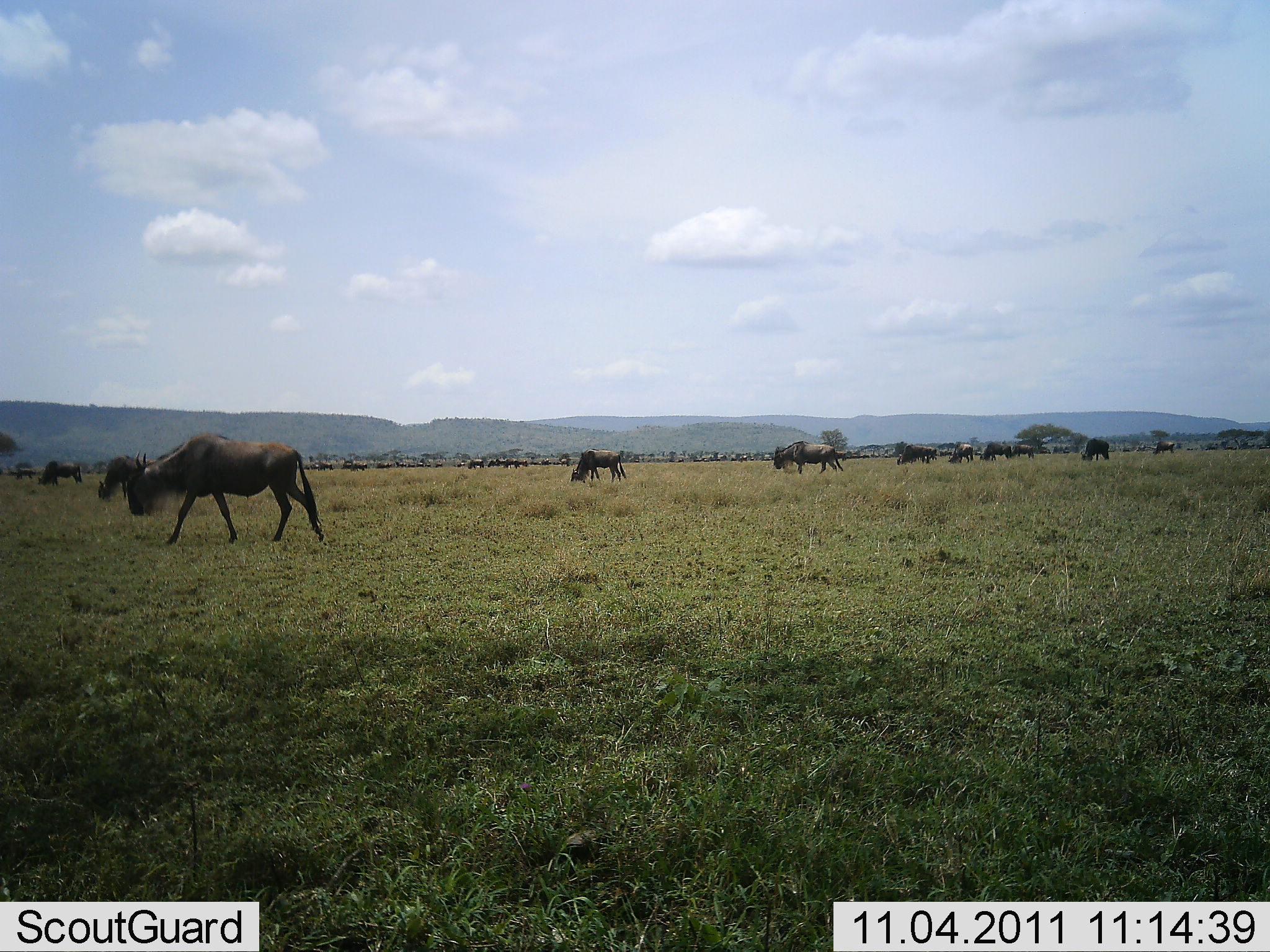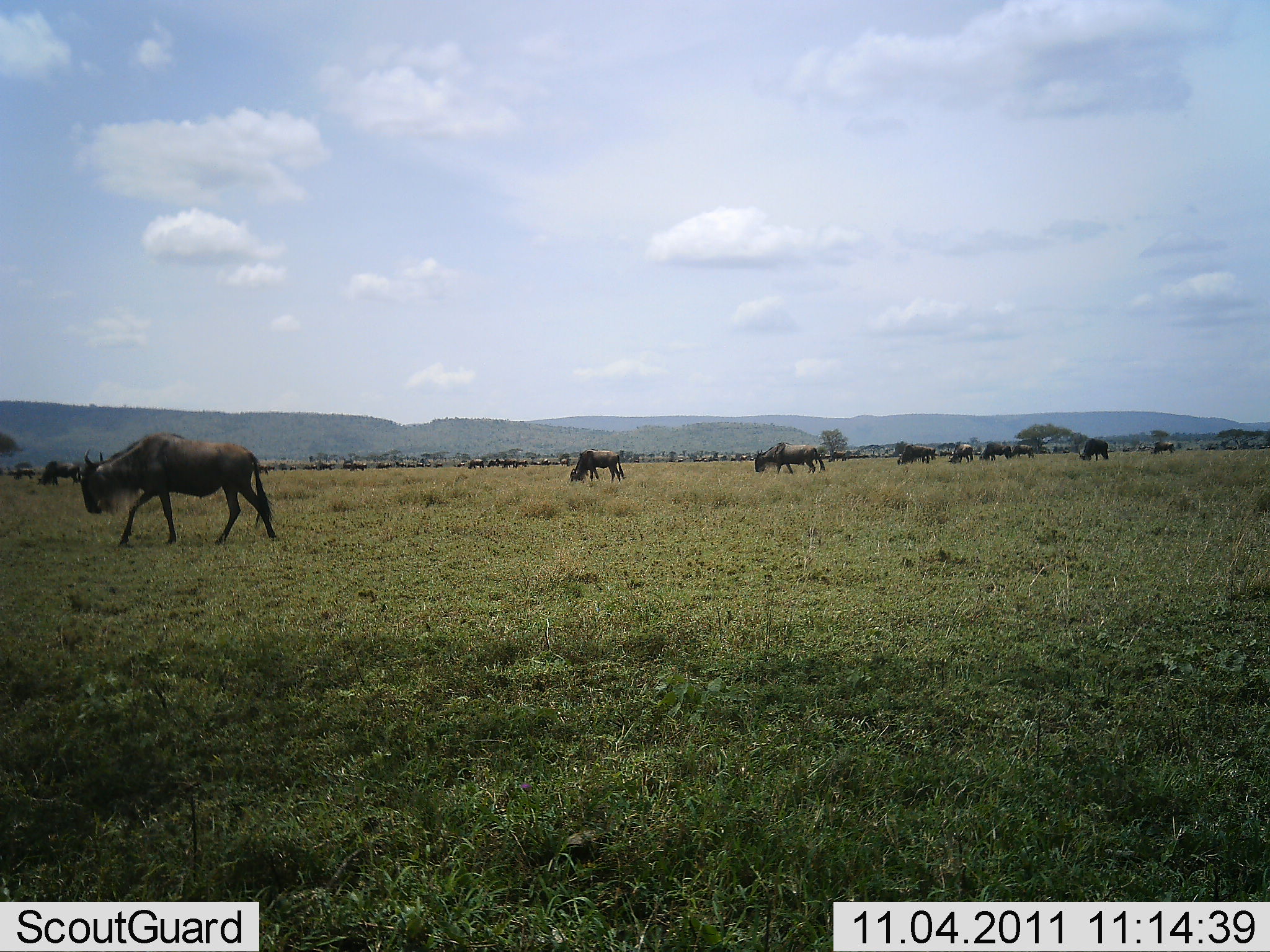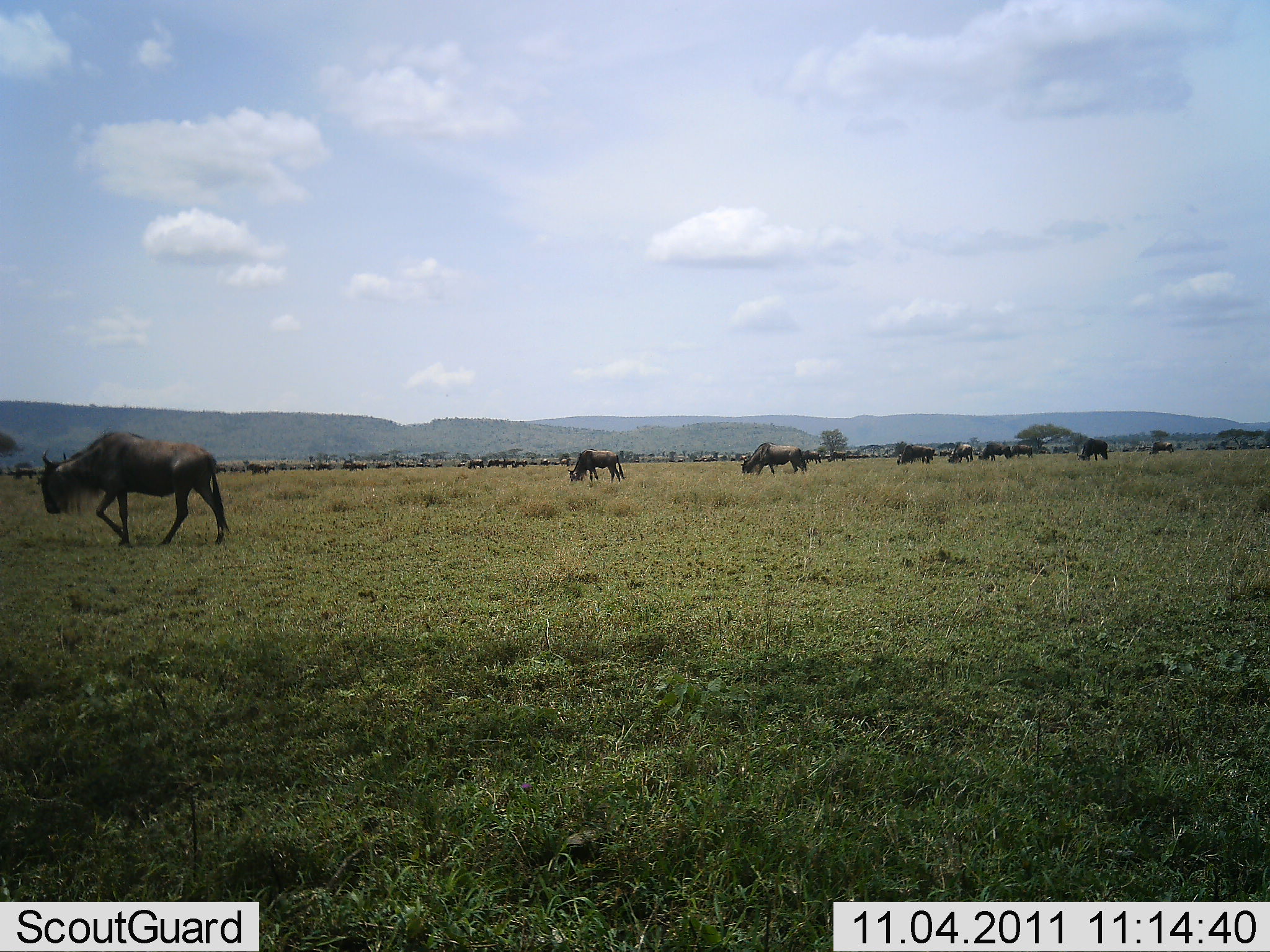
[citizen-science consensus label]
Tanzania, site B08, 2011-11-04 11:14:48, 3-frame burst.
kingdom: Animalia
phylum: Chordata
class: Mammalia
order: Artiodactyla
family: Bovidae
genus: Connochaetes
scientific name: Connochaetes taurinus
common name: blue wildebeest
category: wildebeest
Wildebeest (blue wildebeest) (Connochaetes taurinus), count 11-50. Behavior (volunteer vote fractions): standing 10%, resting 0%, moving 90%, interacting 0%. Young present (vote fraction): 0%. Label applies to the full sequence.